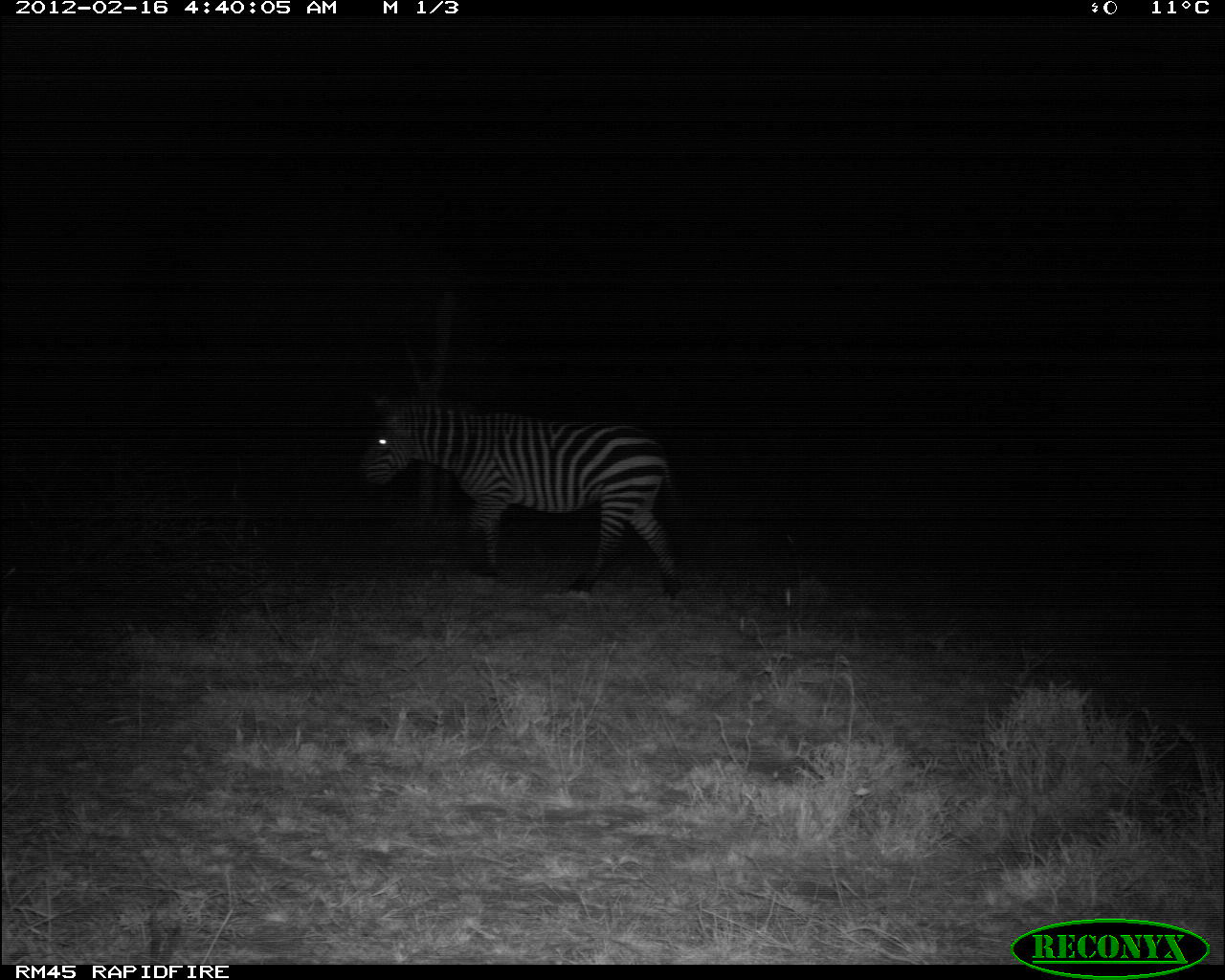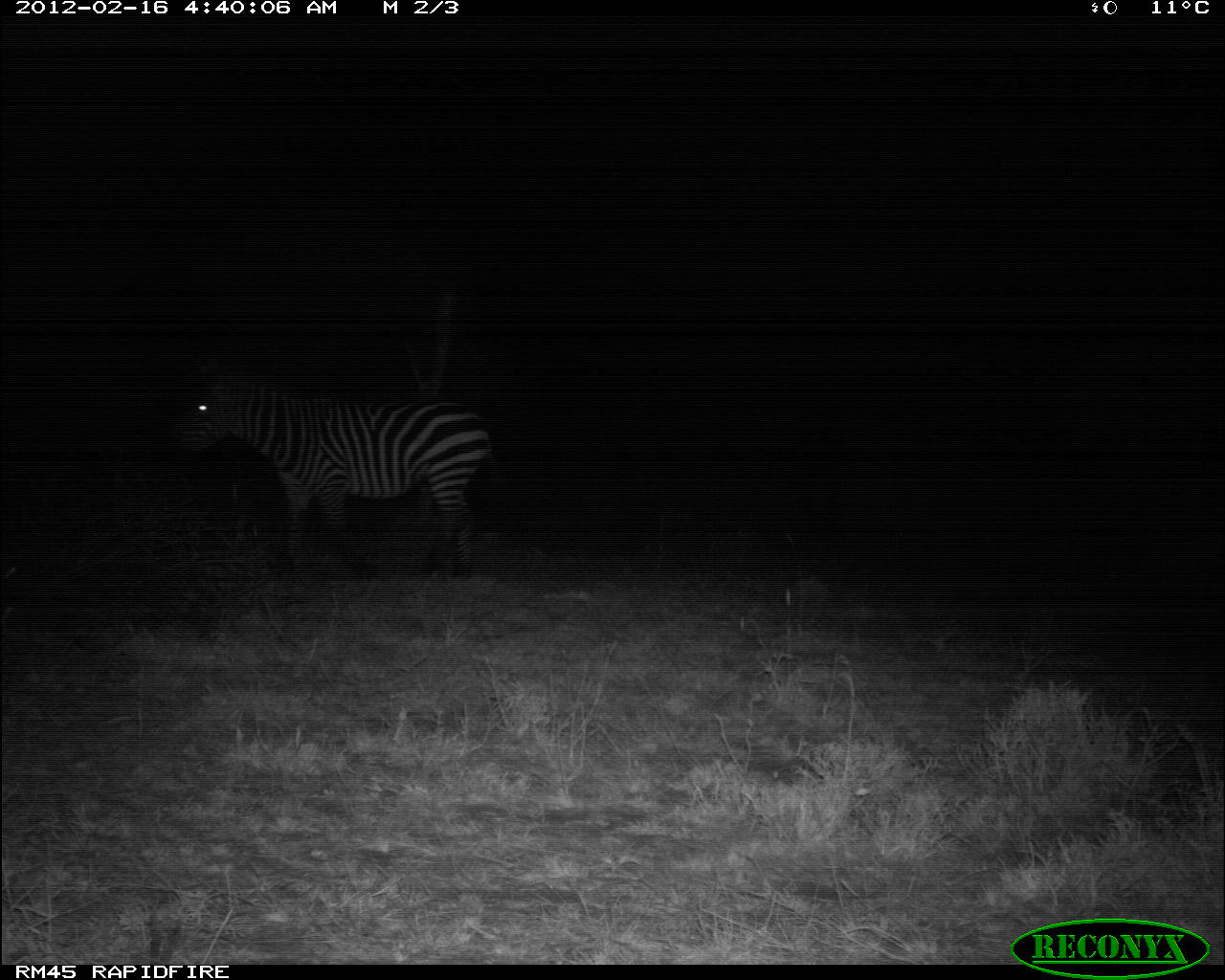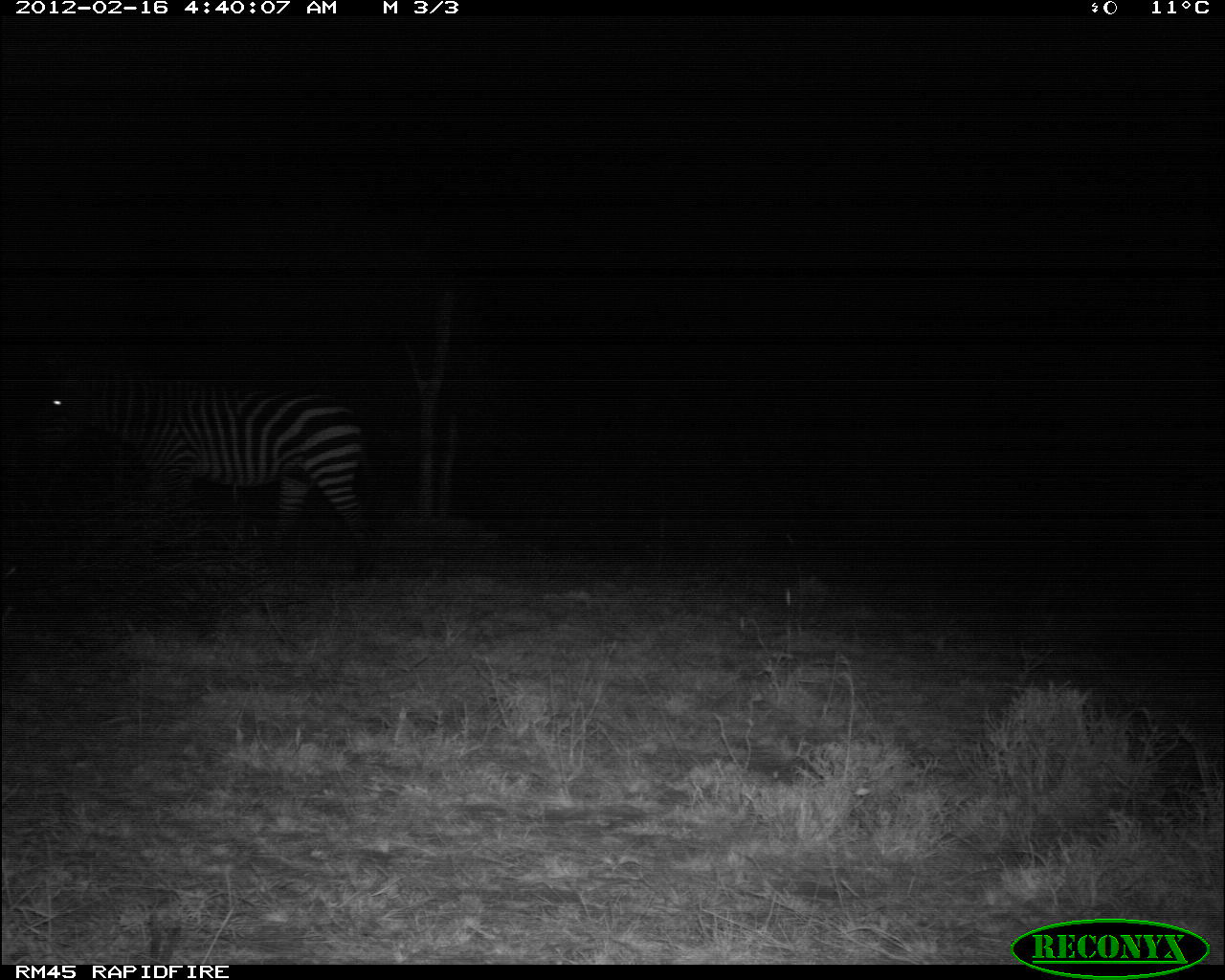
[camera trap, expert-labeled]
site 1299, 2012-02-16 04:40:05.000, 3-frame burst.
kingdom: Animalia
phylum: Chordata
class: Mammalia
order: Perissodactyla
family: Equidae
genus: Equus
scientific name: Equus quagga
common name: plains zebra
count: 1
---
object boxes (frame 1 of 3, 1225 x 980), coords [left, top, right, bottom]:
equus quagga: [351, 385, 685, 603]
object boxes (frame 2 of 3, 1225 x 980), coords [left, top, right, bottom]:
equus quagga: [167, 357, 506, 580]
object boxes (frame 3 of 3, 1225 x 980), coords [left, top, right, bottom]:
equus quagga: [18, 345, 384, 584]